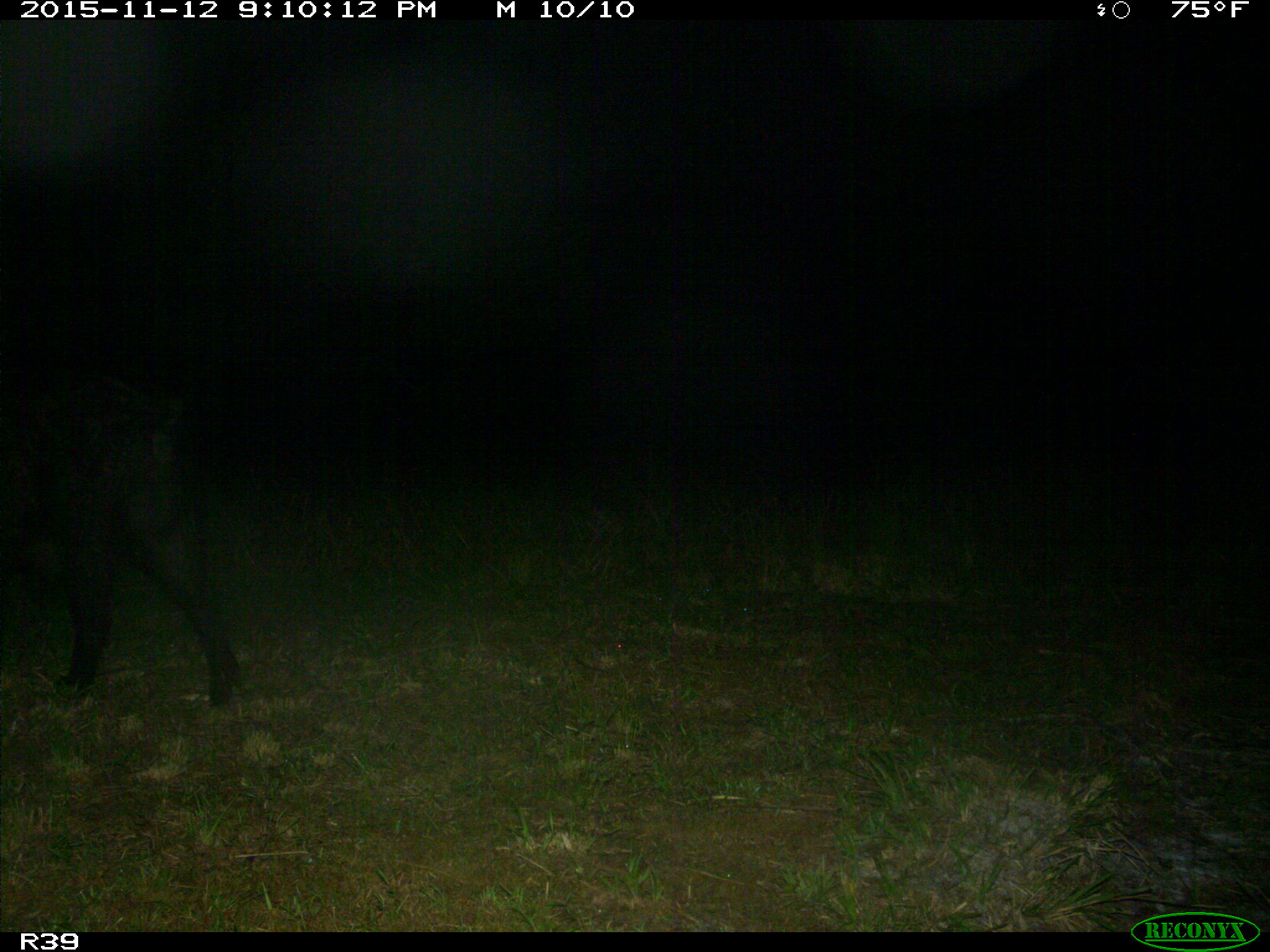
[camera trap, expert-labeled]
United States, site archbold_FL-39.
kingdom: Animalia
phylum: Chordata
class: Mammalia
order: Artiodactyla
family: Suidae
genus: Sus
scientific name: Sus scrofa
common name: wild boar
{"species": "Sus scrofa (wild boar)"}